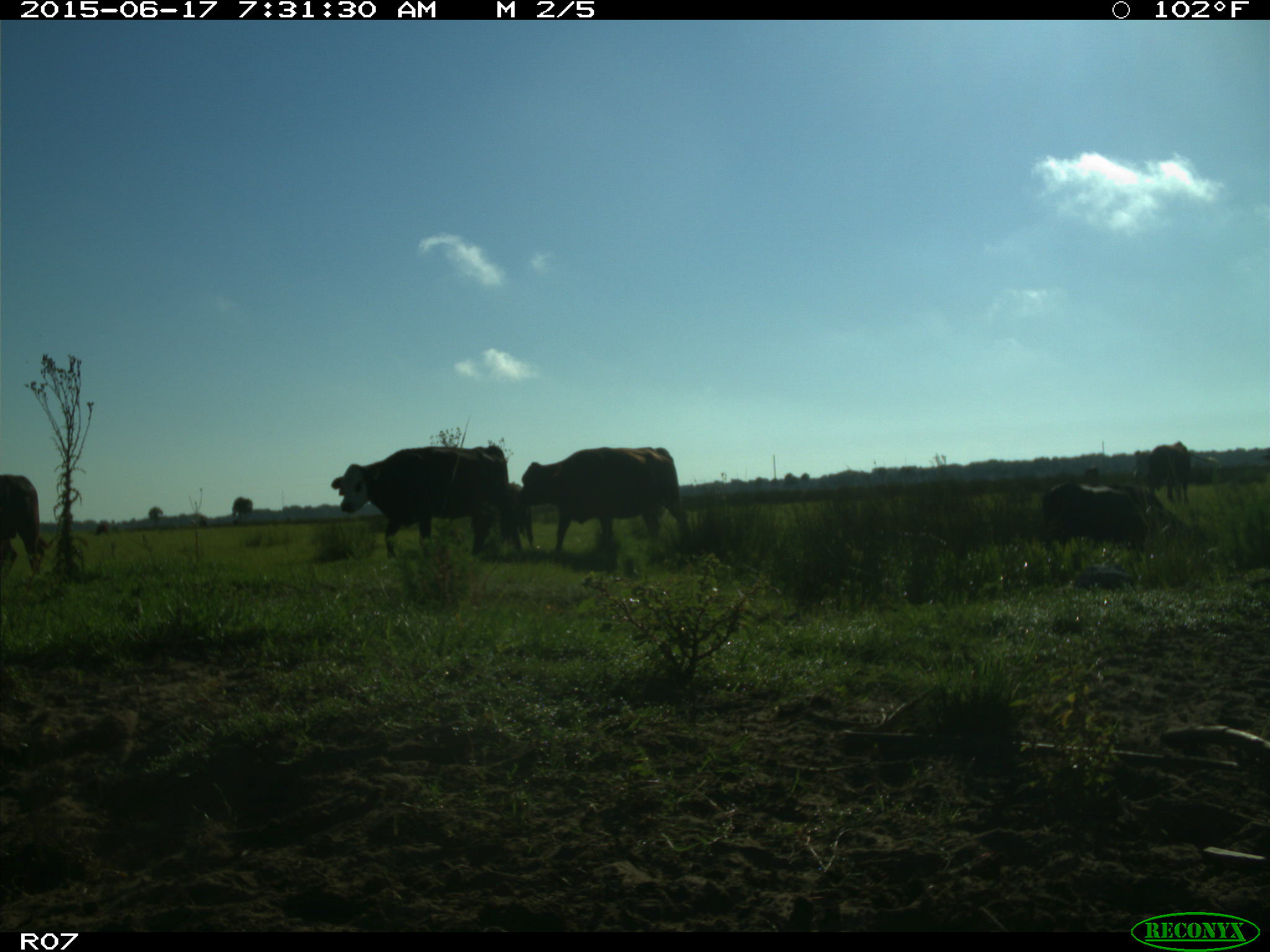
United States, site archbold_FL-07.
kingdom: Animalia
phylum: Chordata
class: Mammalia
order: Artiodactyla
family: Bovidae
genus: Bos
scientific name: Bos taurus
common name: domestic cow